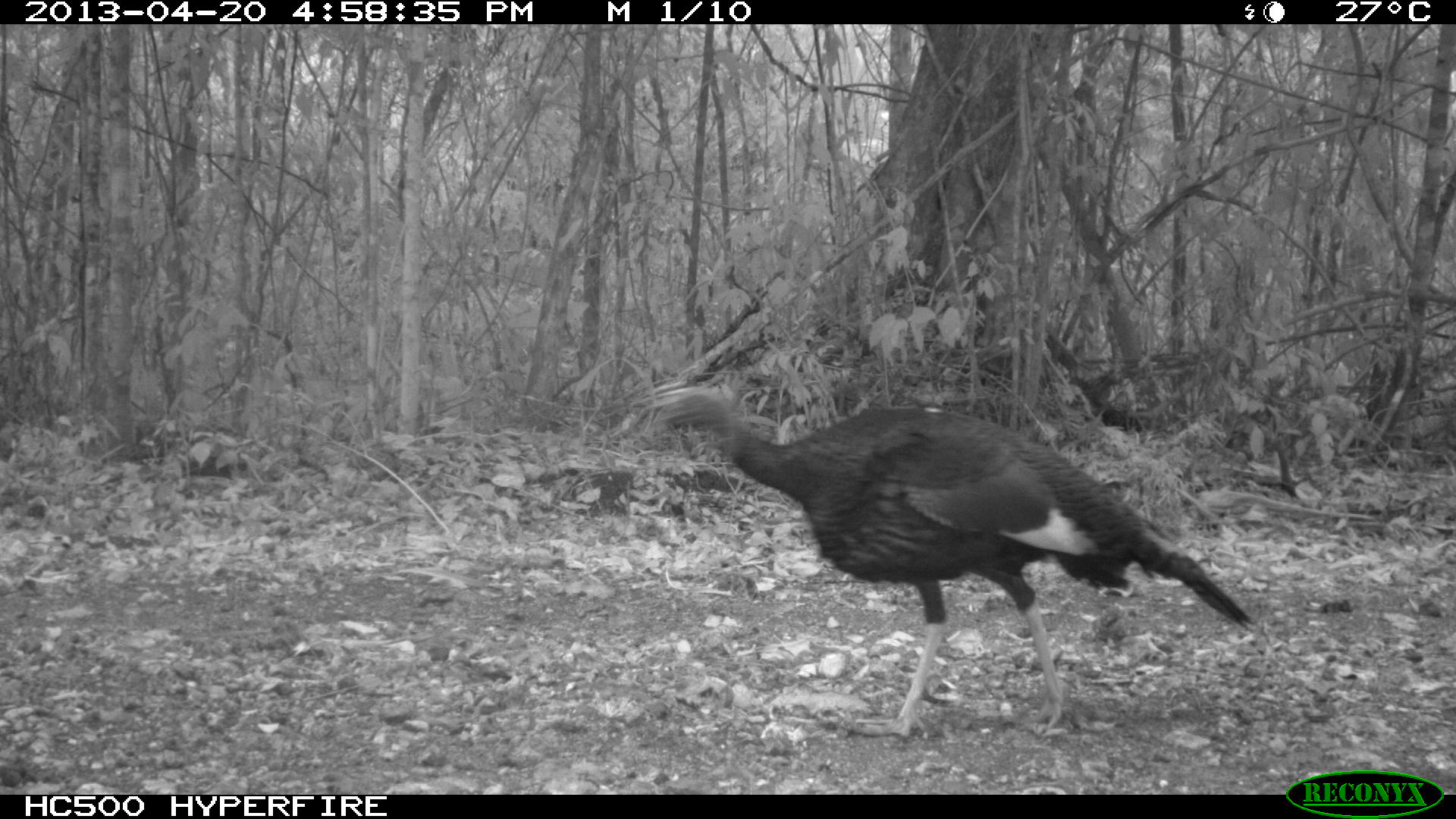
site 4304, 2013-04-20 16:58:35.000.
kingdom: Animalia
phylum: Chordata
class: Aves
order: Galliformes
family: Phasianidae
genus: Meleagris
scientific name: Meleagris ocellata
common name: ocellated turkey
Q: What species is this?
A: Meleagris ocellata (ocellated turkey).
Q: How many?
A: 1.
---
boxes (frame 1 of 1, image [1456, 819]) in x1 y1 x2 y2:
meleagris ocellata: 657 387 1256 738